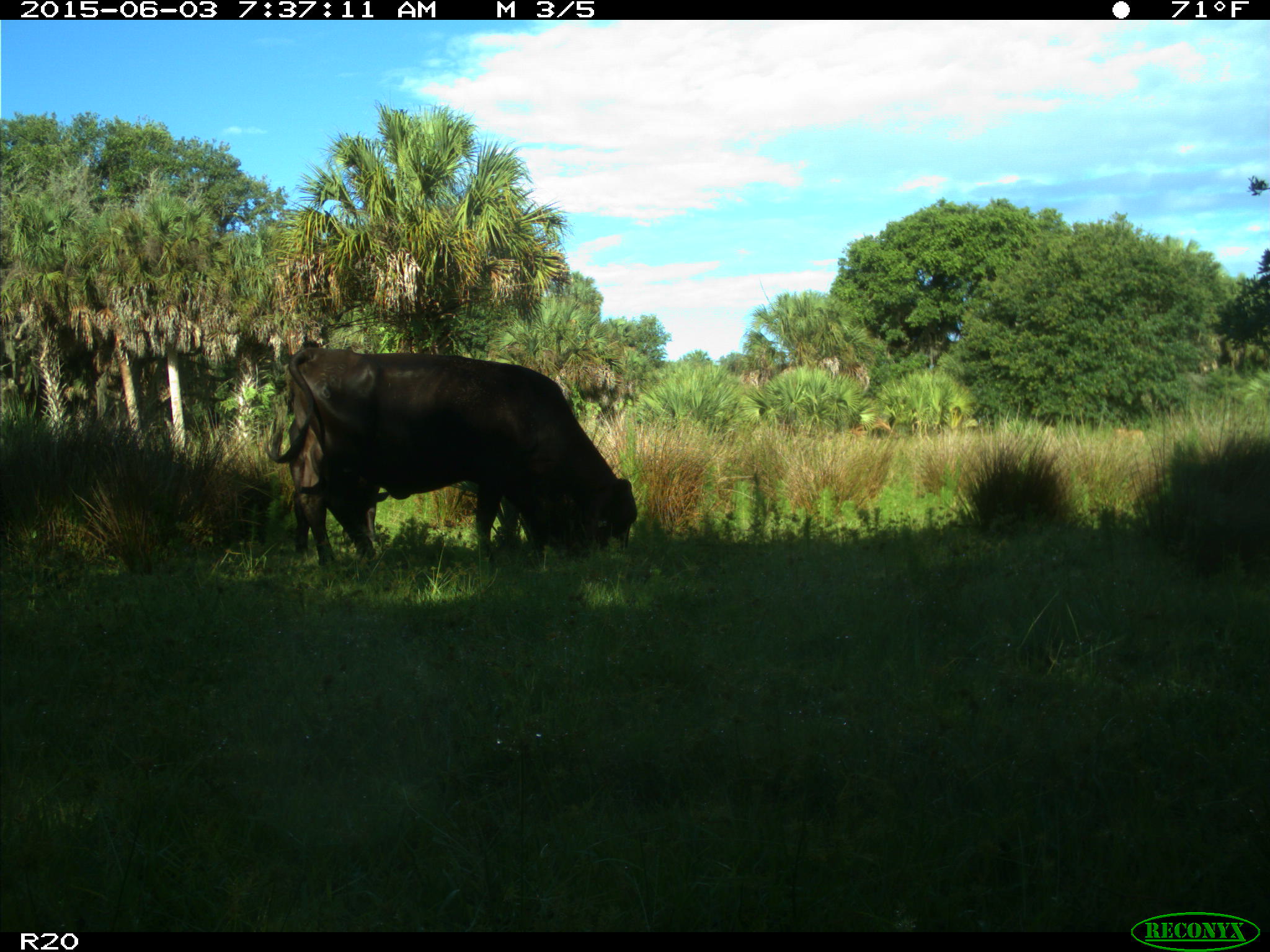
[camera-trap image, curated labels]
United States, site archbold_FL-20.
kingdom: Animalia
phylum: Chordata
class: Mammalia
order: Artiodactyla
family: Bovidae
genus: Bos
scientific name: Bos taurus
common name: domestic cow